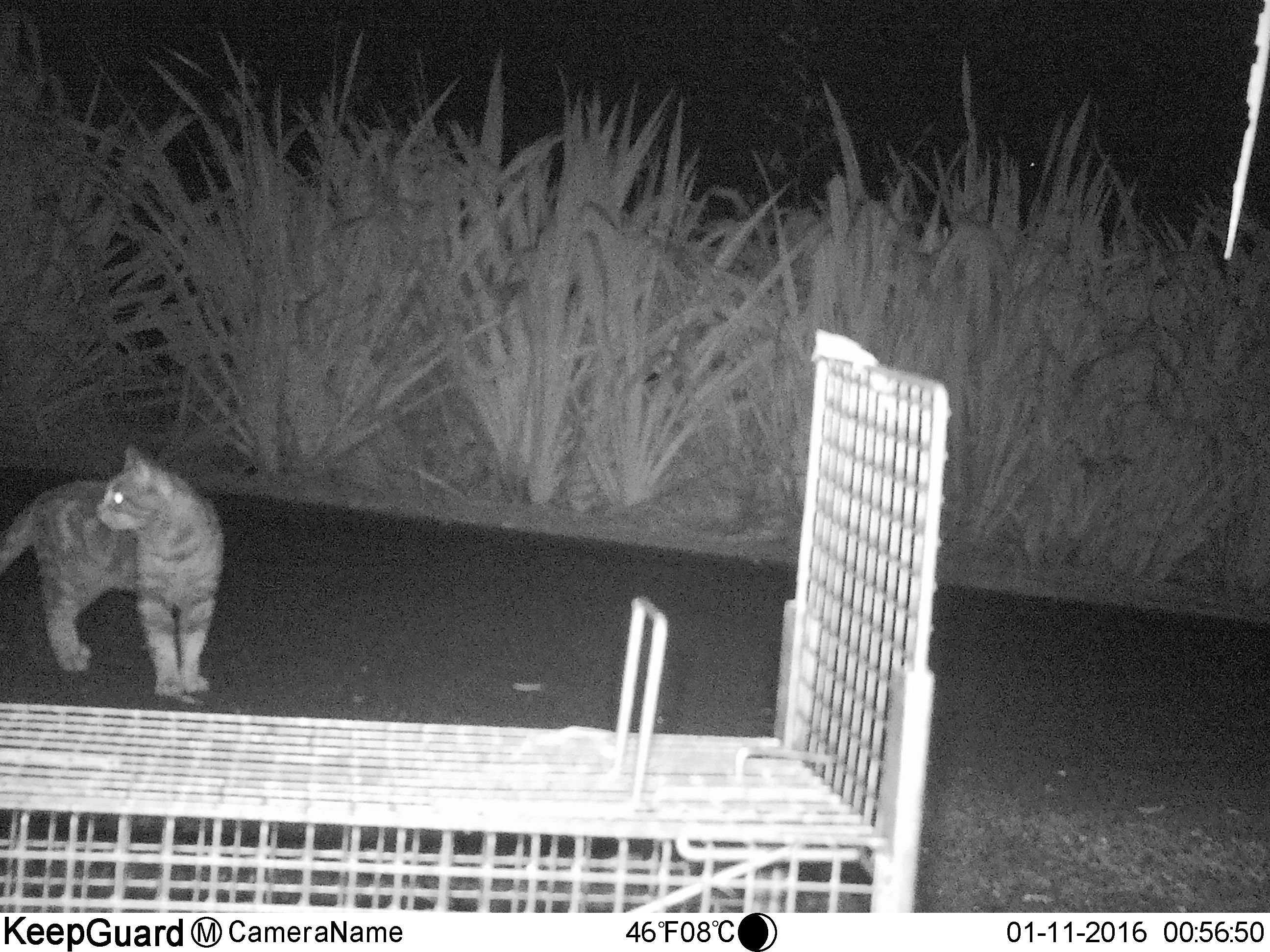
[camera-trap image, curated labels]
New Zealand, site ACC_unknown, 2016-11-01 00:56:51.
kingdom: Animalia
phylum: Chordata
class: Mammalia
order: Carnivora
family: Felidae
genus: Felis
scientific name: Felis catus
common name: domestic cat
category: cat